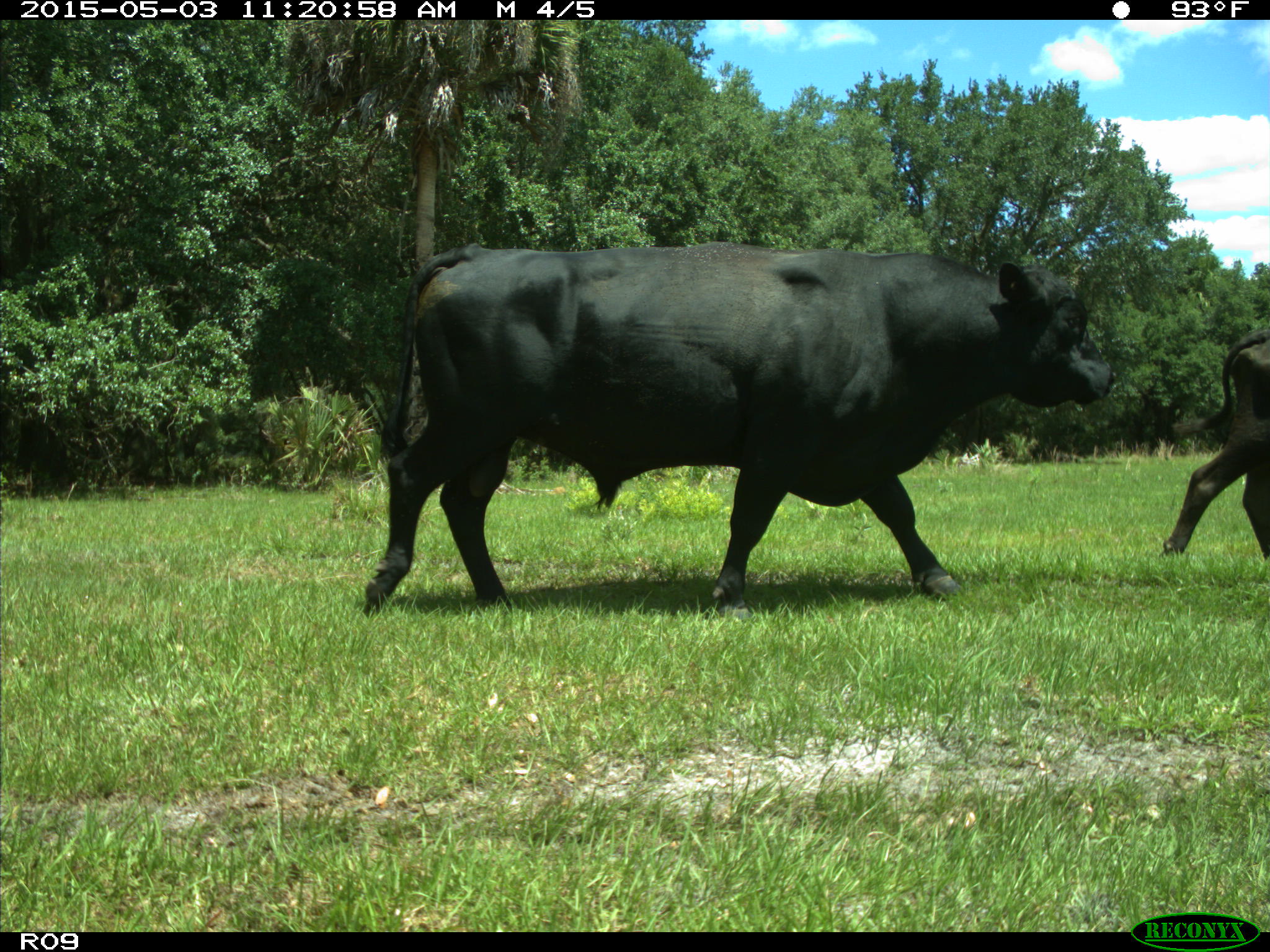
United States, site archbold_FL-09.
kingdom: Animalia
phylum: Chordata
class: Mammalia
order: Artiodactyla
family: Bovidae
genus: Bos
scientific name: Bos taurus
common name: domestic cow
Bos taurus (domestic cow).